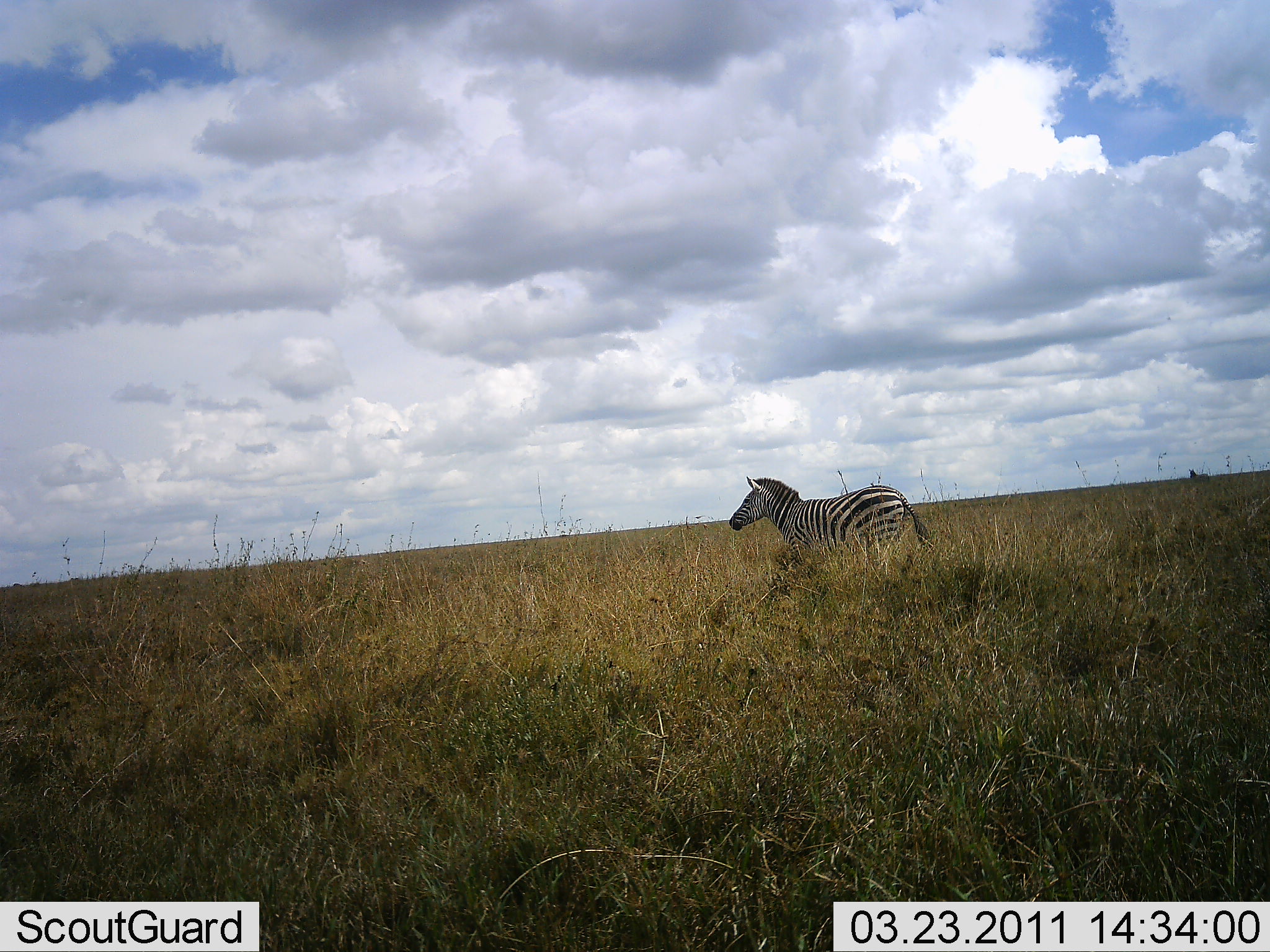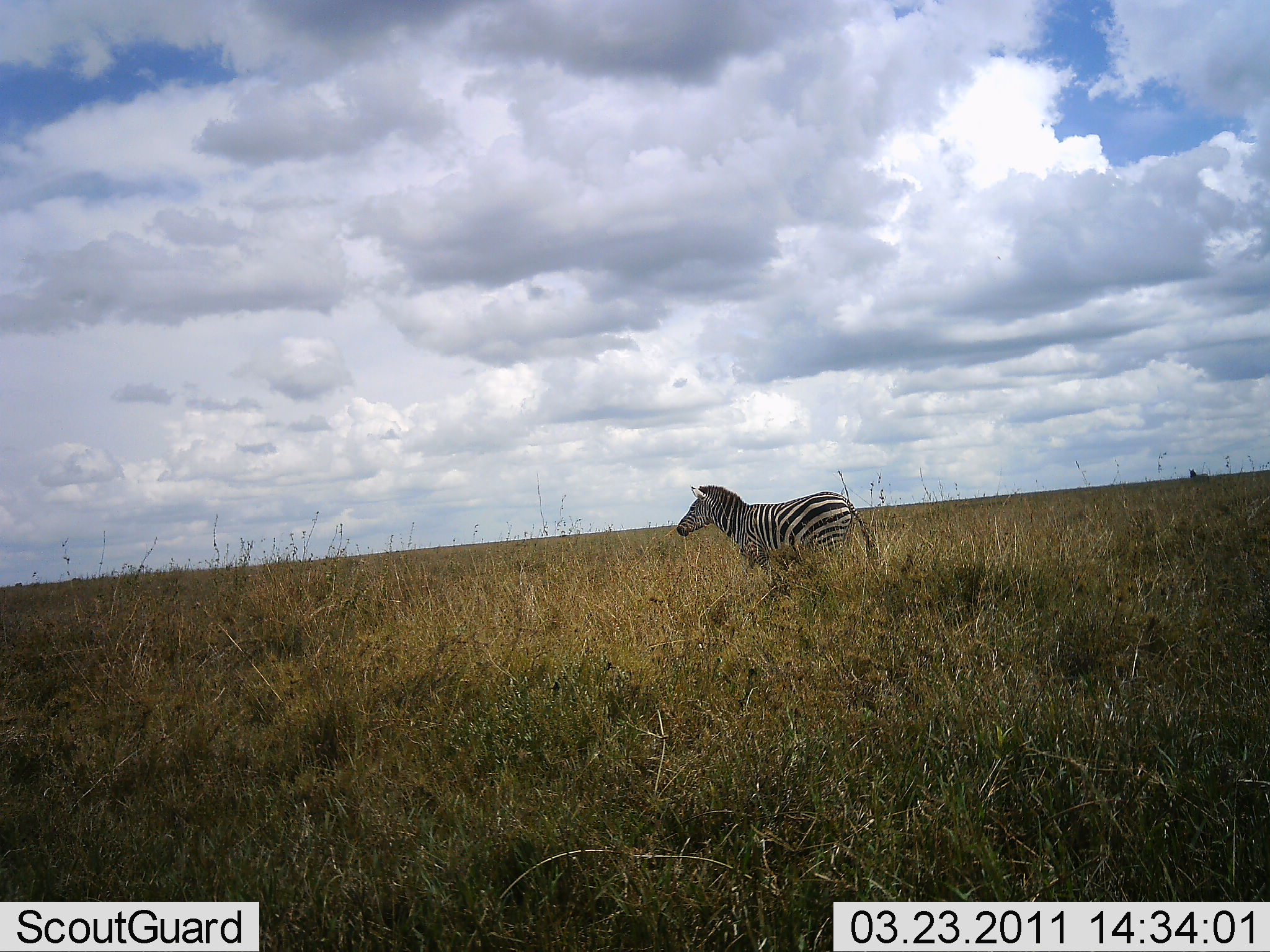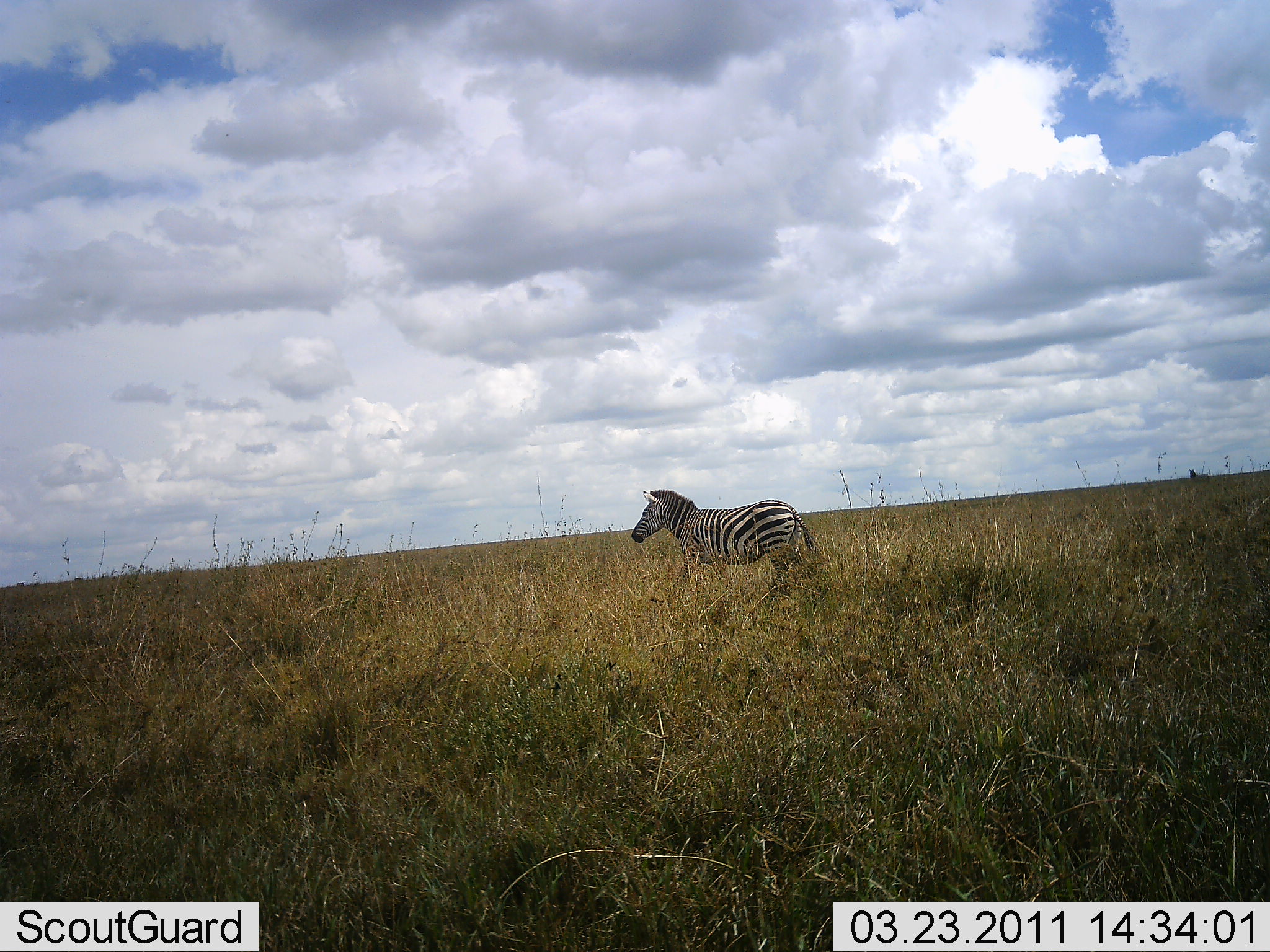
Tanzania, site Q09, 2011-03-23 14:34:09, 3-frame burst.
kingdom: Animalia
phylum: Chordata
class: Mammalia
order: Perissodactyla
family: Equidae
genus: Equus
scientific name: Equus quagga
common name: plains zebra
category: zebra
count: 1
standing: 0%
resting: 0%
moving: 100%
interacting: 0%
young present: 0%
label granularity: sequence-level